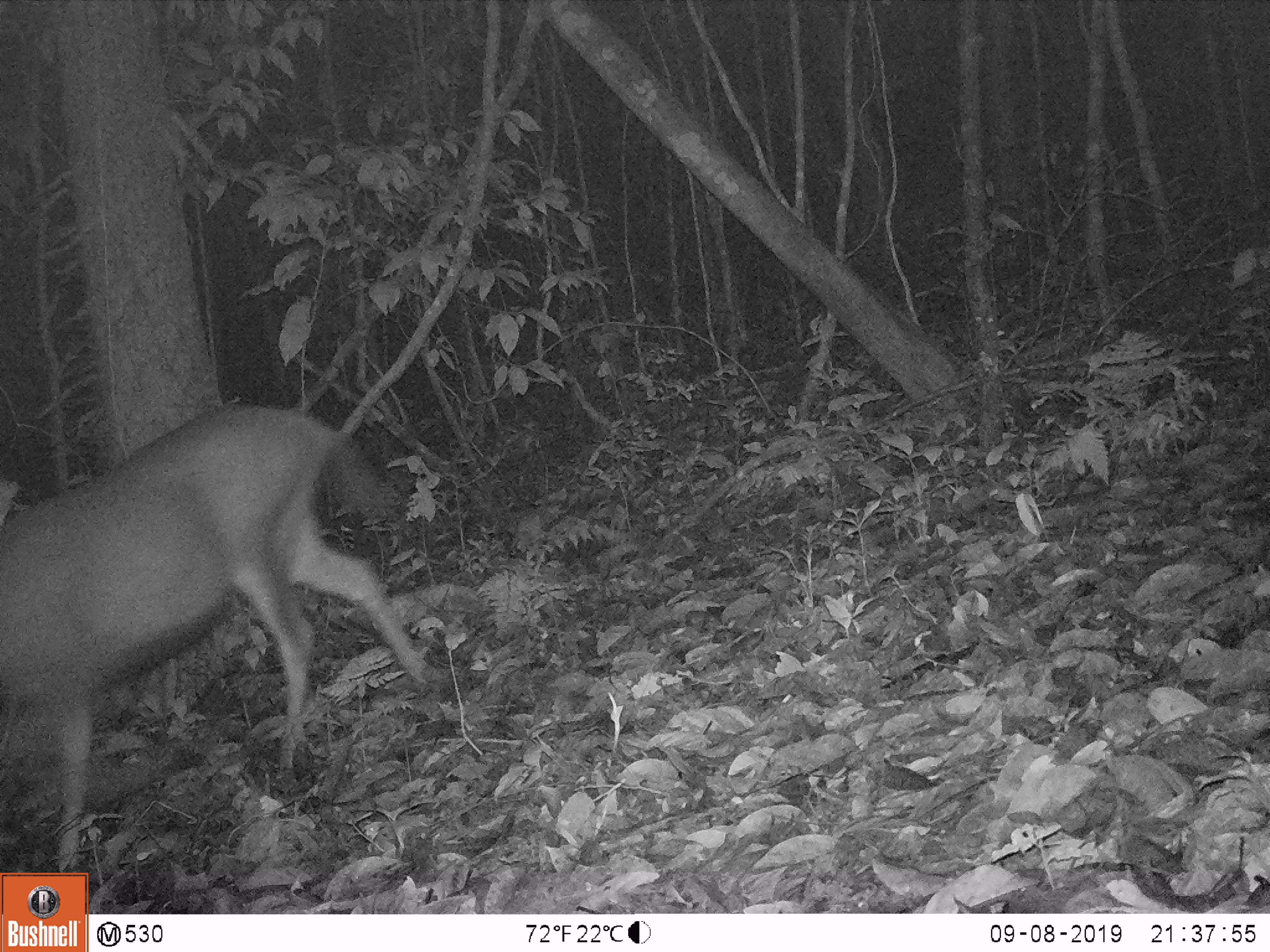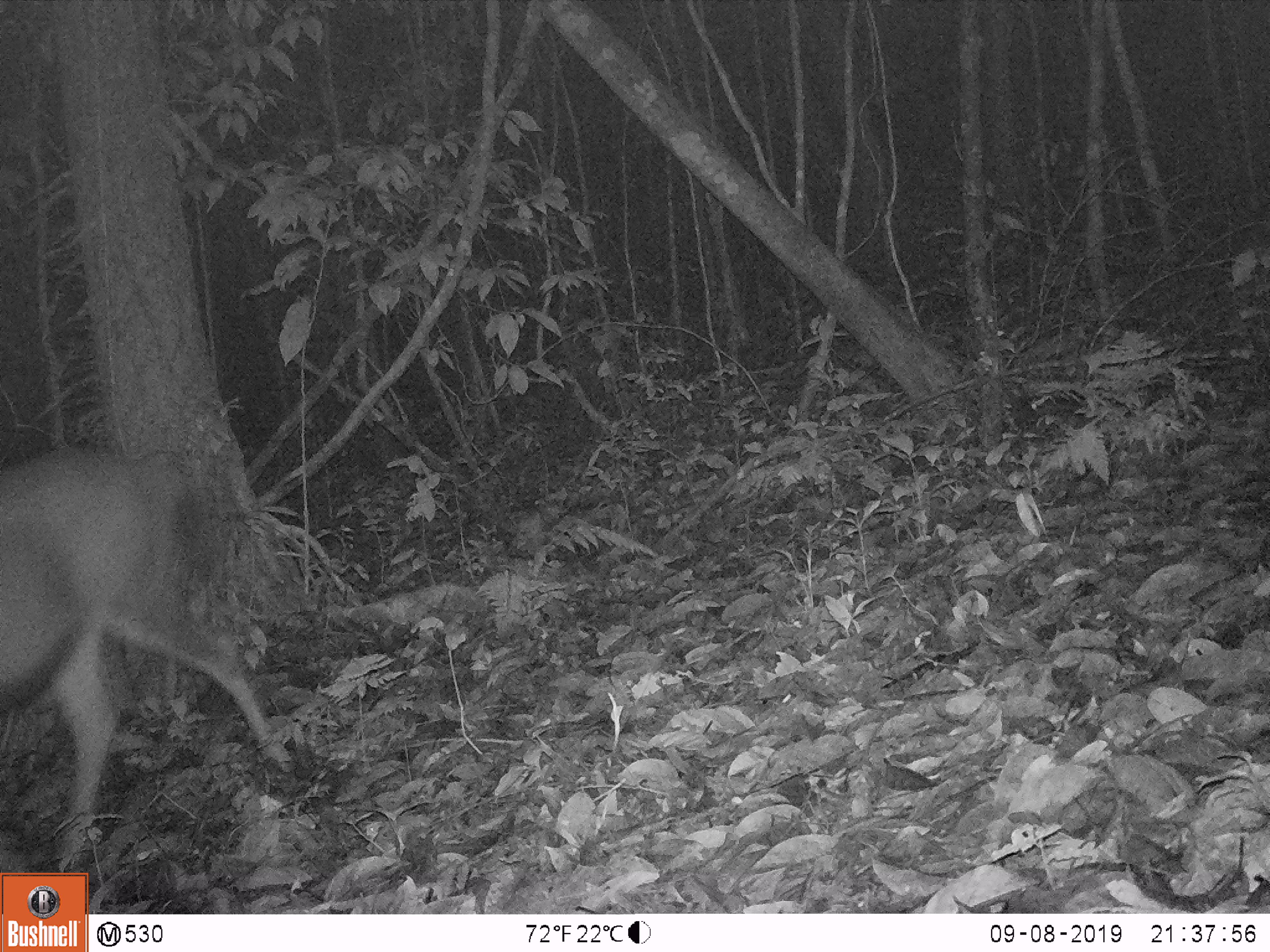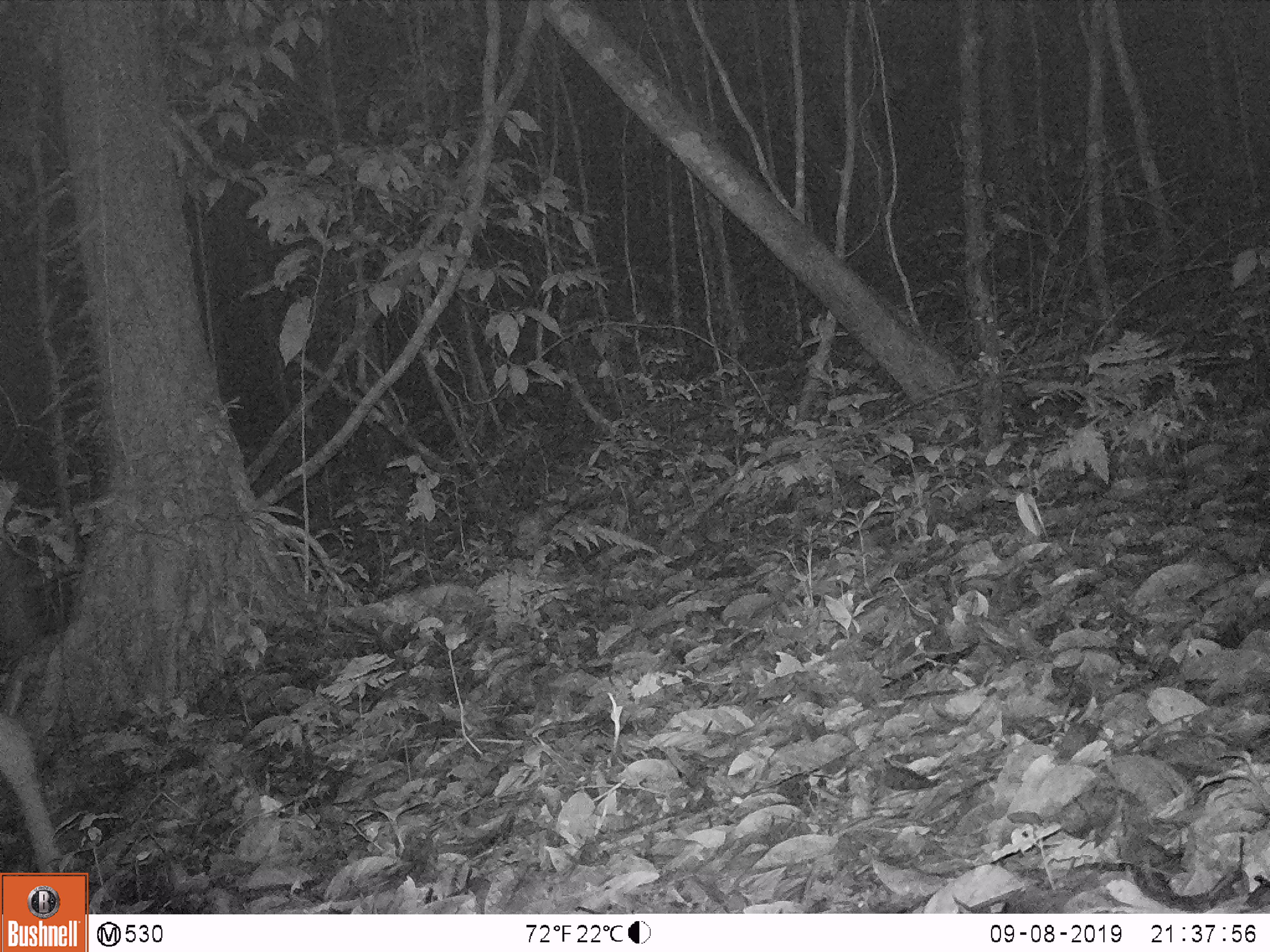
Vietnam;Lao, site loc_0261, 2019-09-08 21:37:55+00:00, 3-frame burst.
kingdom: Animalia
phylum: Chordata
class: Mammalia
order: Artiodactyla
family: Cervidae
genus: Rusa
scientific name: Rusa unicolor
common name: sambar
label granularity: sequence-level